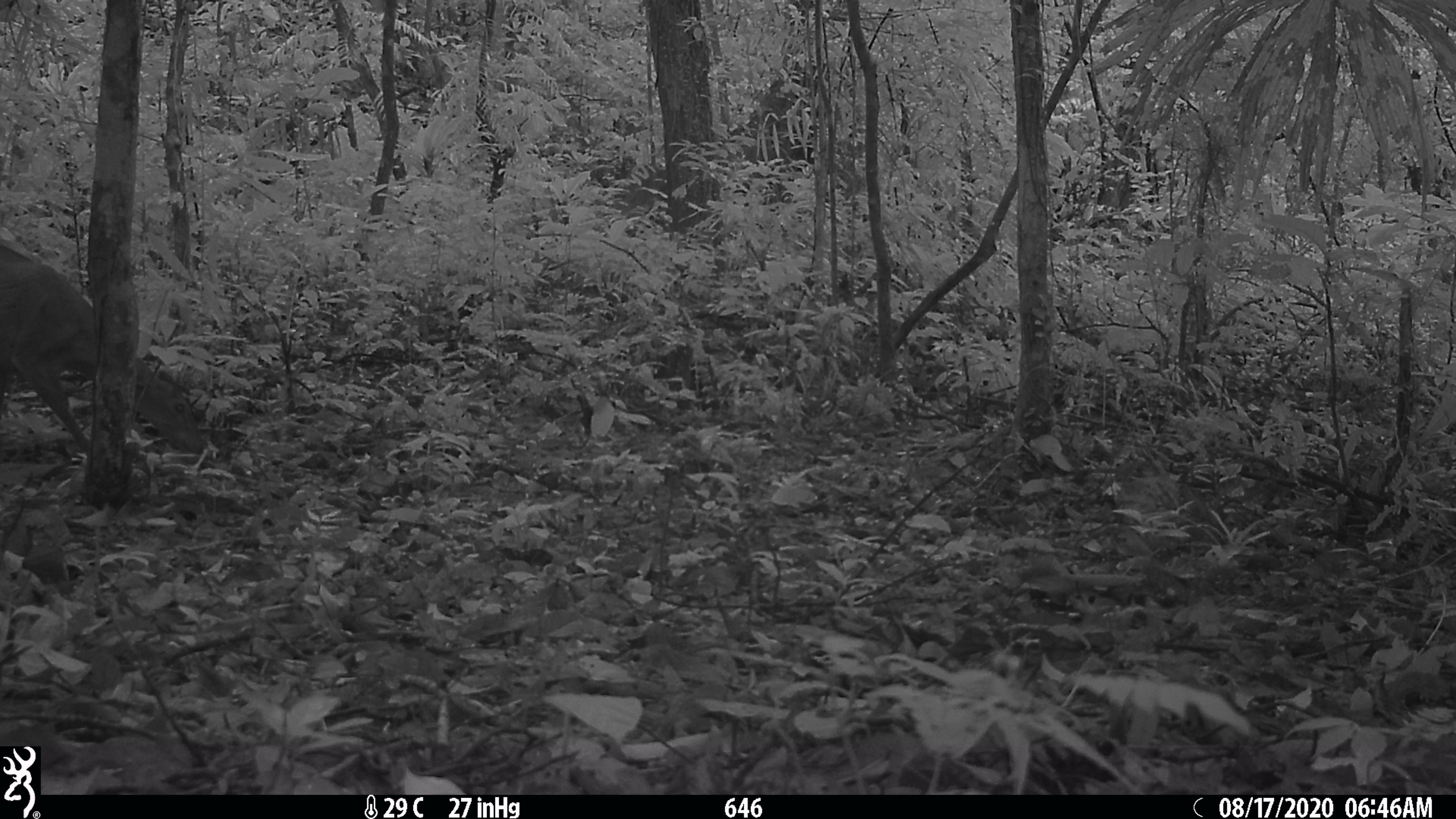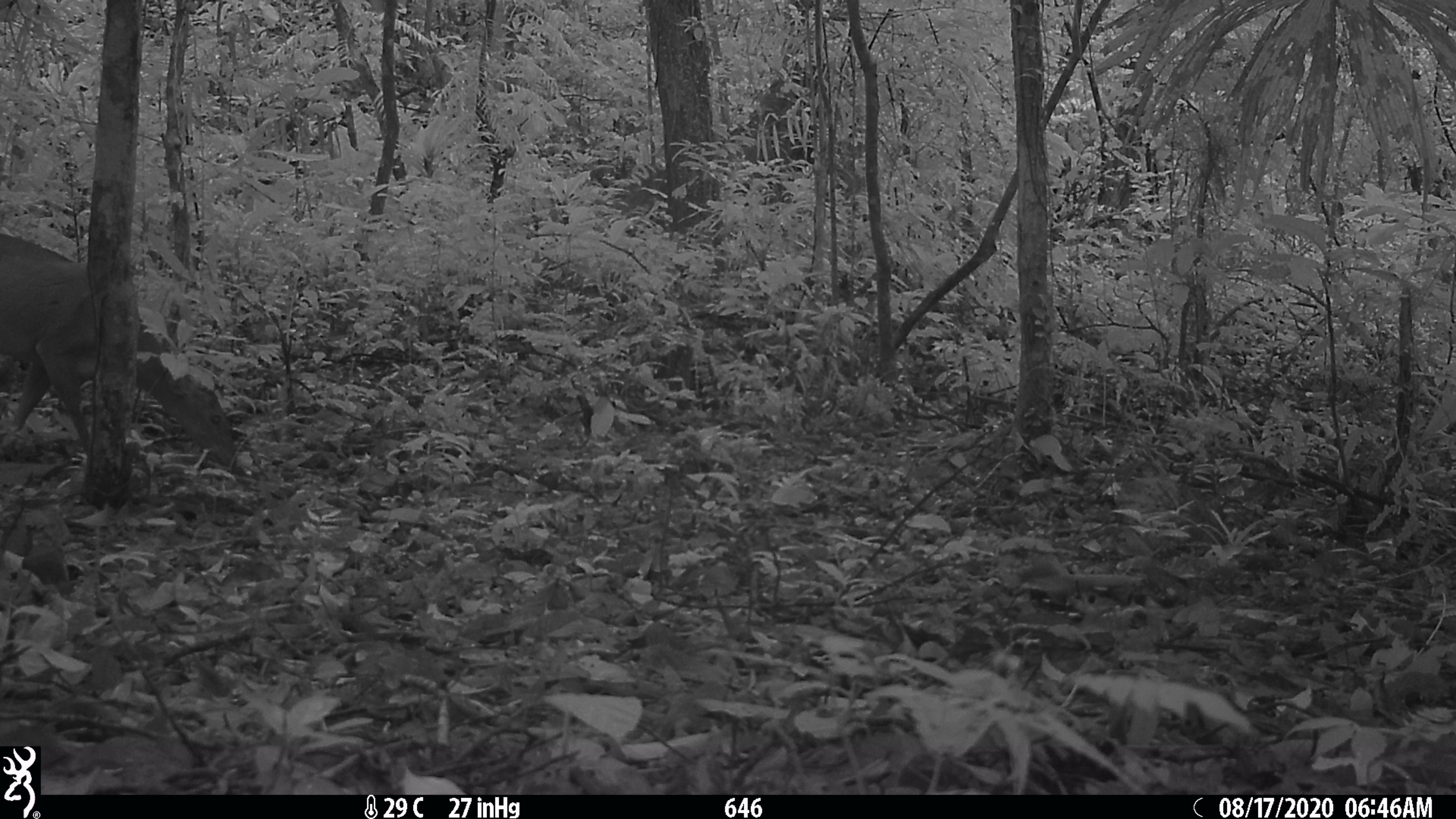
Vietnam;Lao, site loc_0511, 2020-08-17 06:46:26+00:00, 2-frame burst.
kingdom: Animalia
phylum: Chordata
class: Mammalia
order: Artiodactyla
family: Cervidae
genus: Muntiacus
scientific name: Muntiacus vuquangensis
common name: large-antlered muntjac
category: large antlered muntjac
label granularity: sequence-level